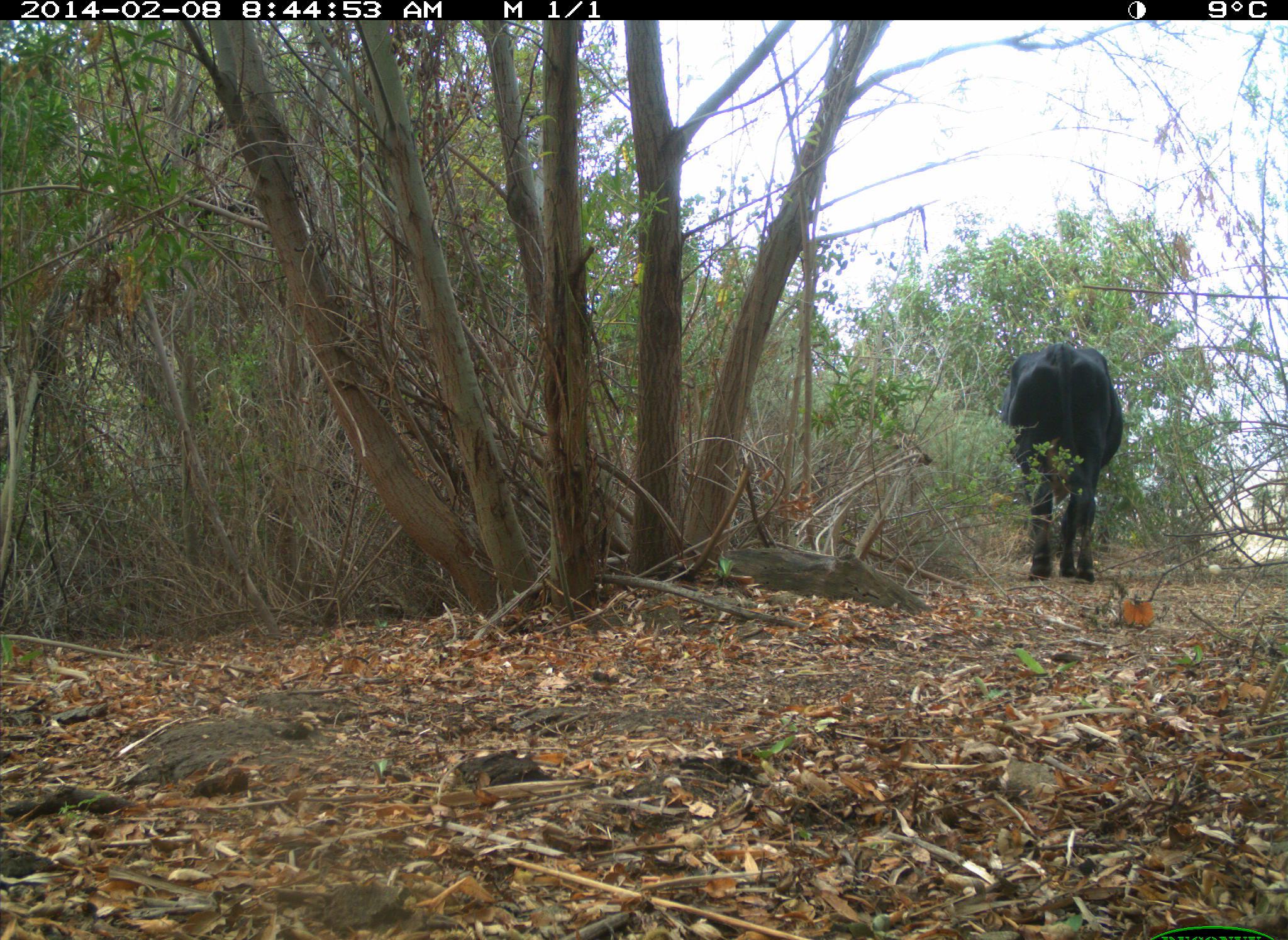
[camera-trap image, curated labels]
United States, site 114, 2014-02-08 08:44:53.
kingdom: Animalia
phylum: Chordata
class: Mammalia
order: Artiodactyla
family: Bovidae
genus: Bos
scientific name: Bos taurus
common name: cow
Cow (Bos taurus).